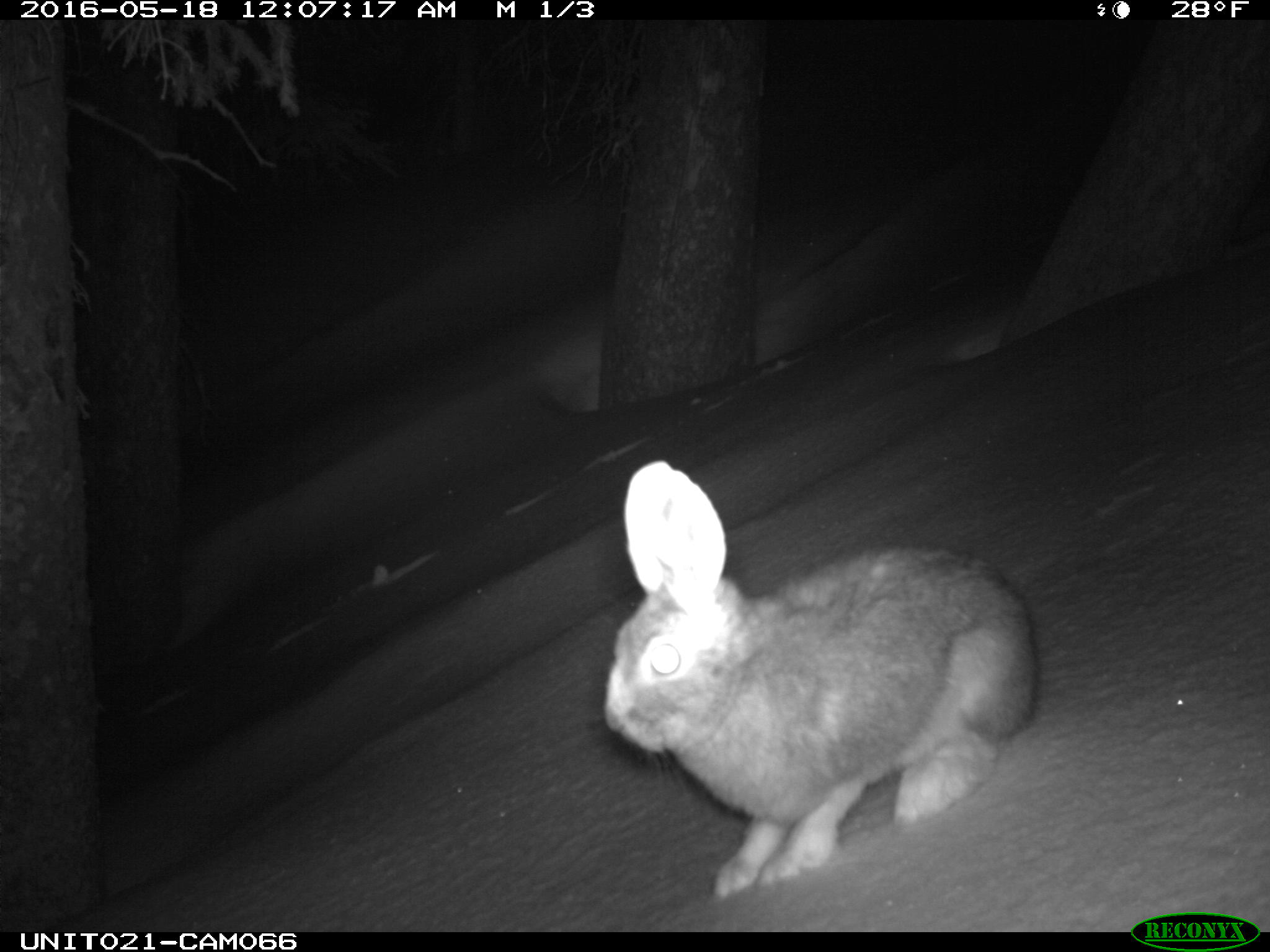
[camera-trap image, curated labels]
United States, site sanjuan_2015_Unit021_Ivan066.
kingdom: Animalia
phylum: Chordata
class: Mammalia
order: Lagomorpha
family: Leporidae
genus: Lepus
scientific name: Lepus americanus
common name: snowshoe hare